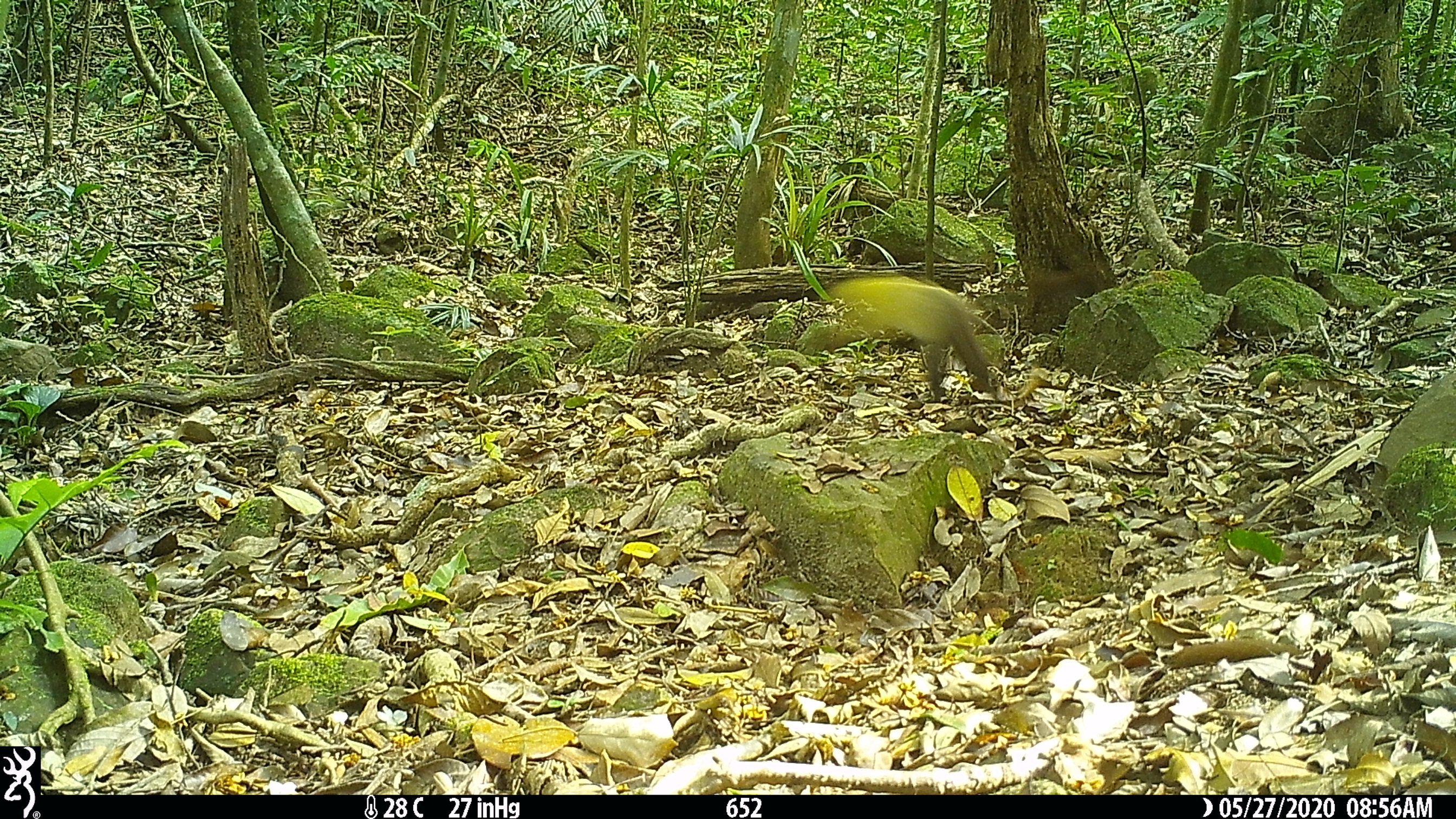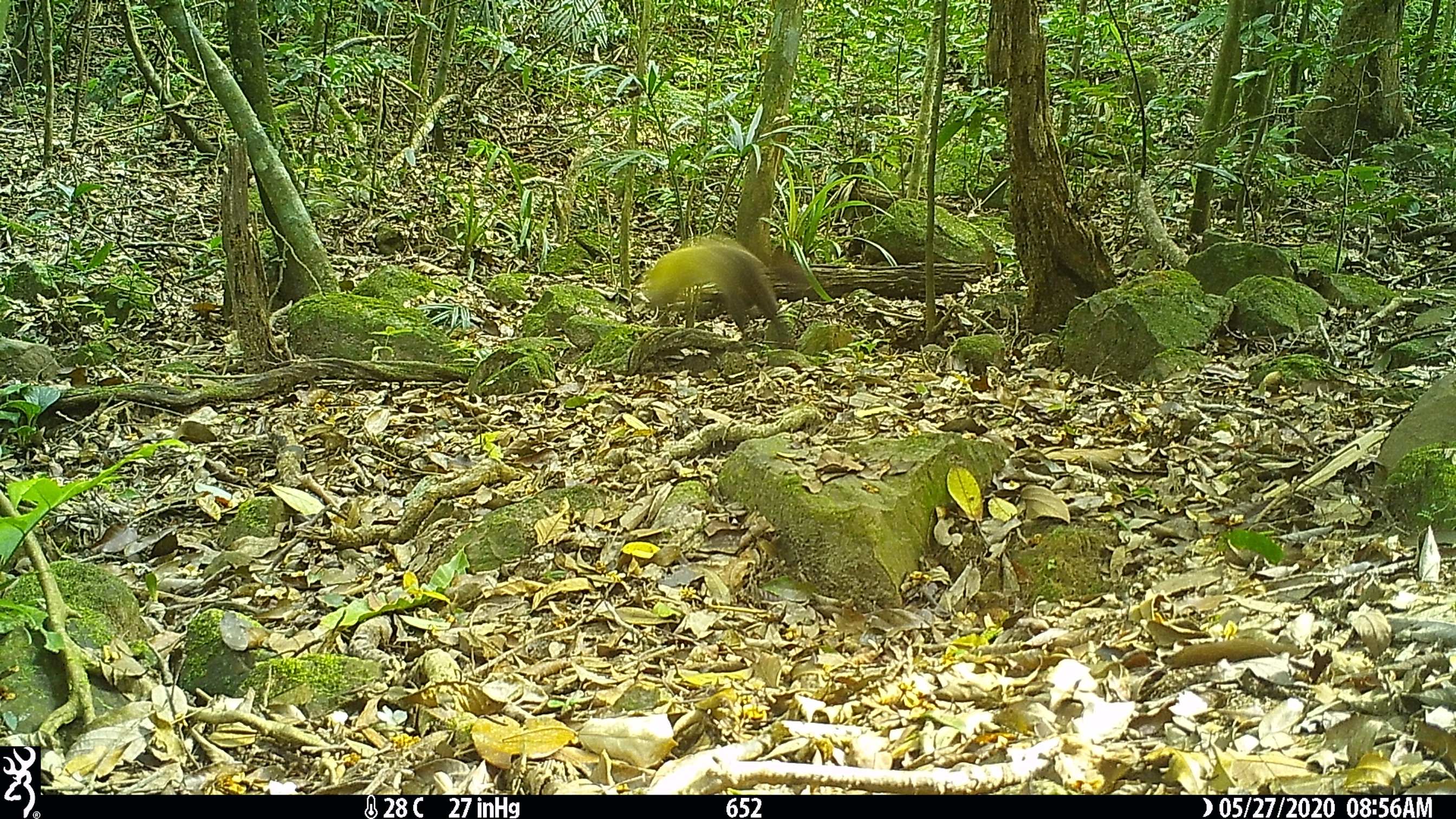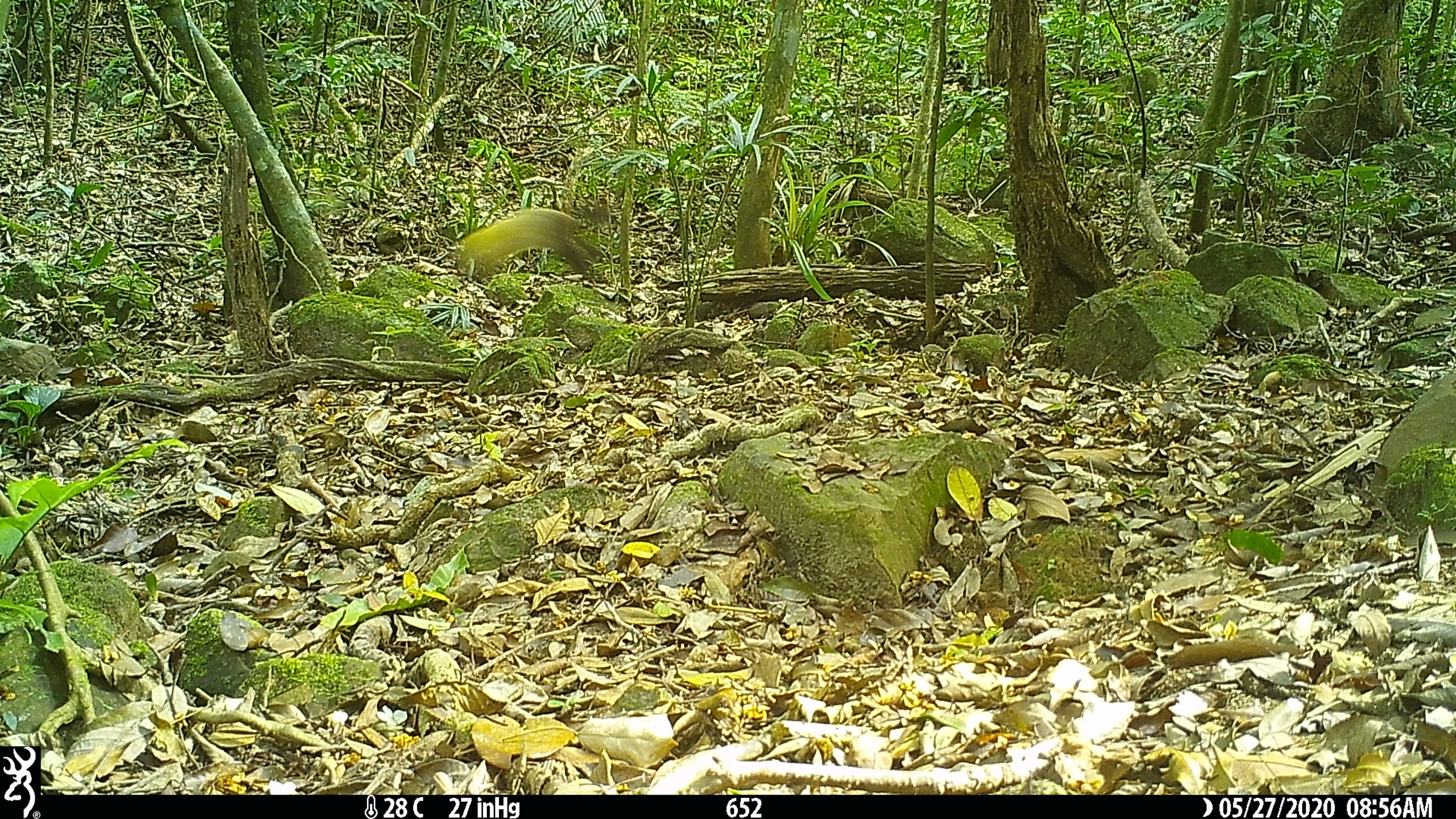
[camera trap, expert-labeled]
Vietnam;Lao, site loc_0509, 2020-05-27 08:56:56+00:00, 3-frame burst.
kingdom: Animalia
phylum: Chordata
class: Mammalia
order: Carnivora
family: Mustelidae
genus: Martes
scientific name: Martes flavigula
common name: yellow-throated marten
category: yellow throated marten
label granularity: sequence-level